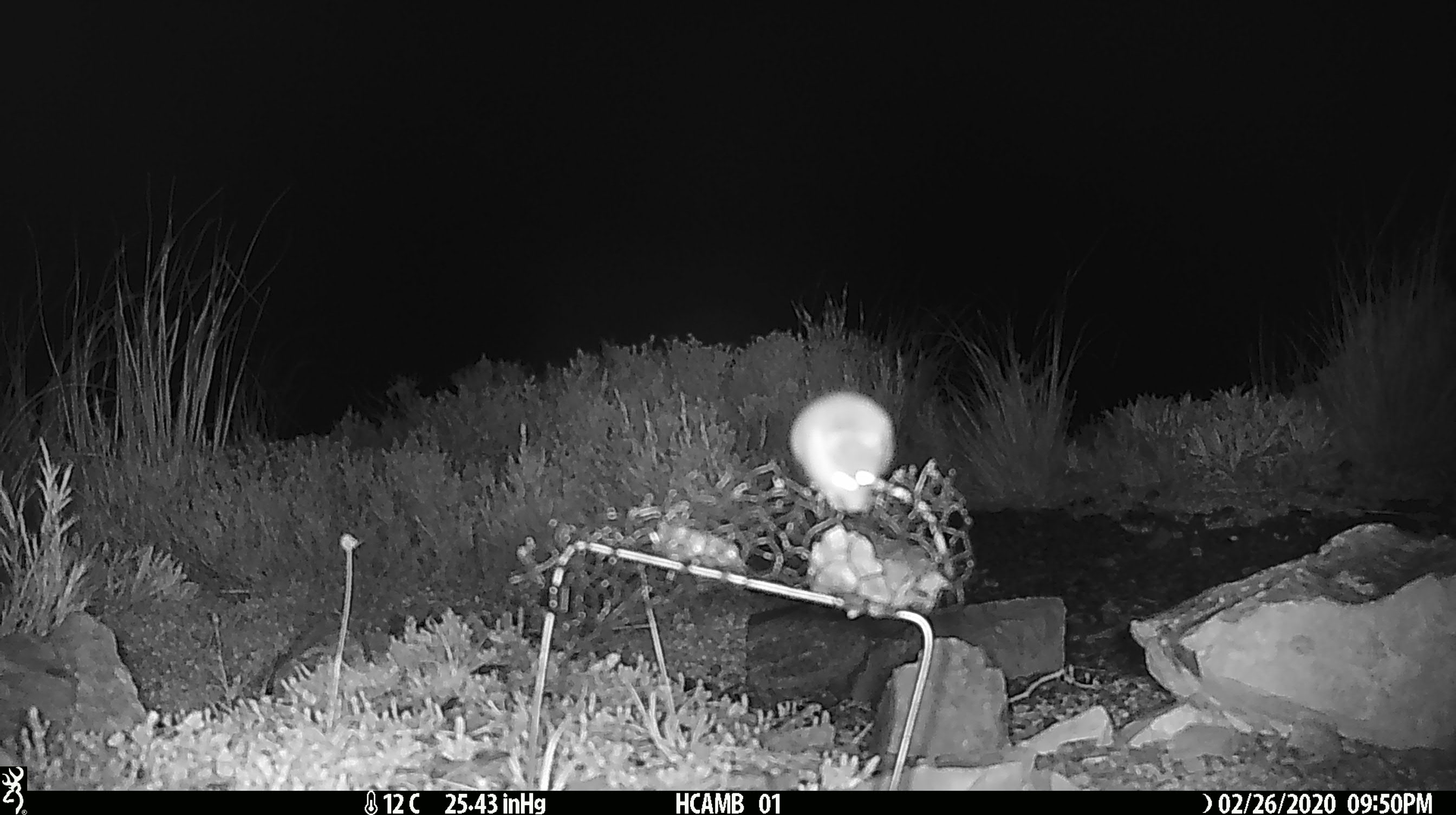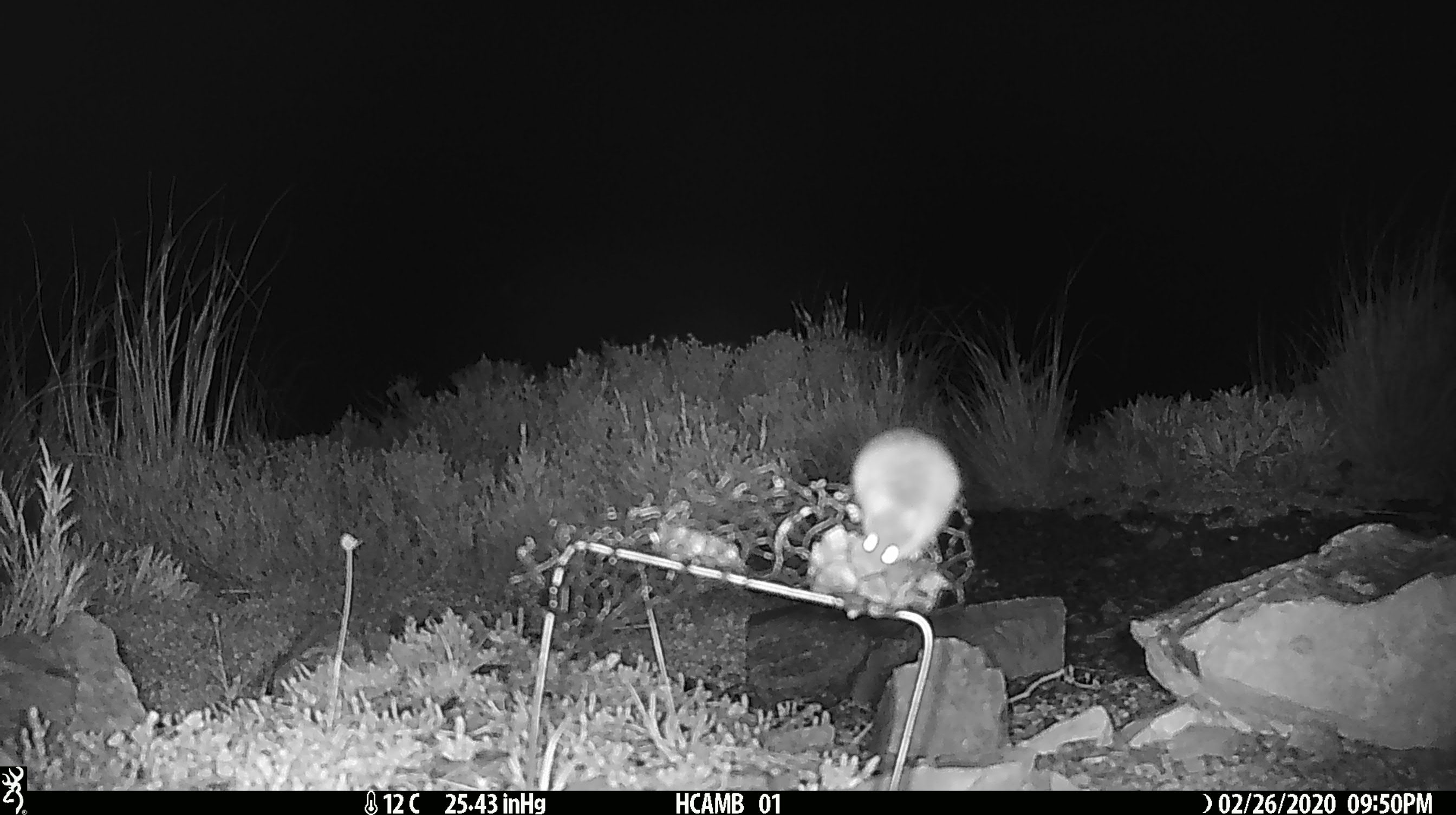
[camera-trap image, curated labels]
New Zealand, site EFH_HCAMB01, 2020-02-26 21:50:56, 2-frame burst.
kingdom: Animalia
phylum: Chordata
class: Mammalia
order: Rodentia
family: Muridae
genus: Mus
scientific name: Mus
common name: mouse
Mouse (Mus).